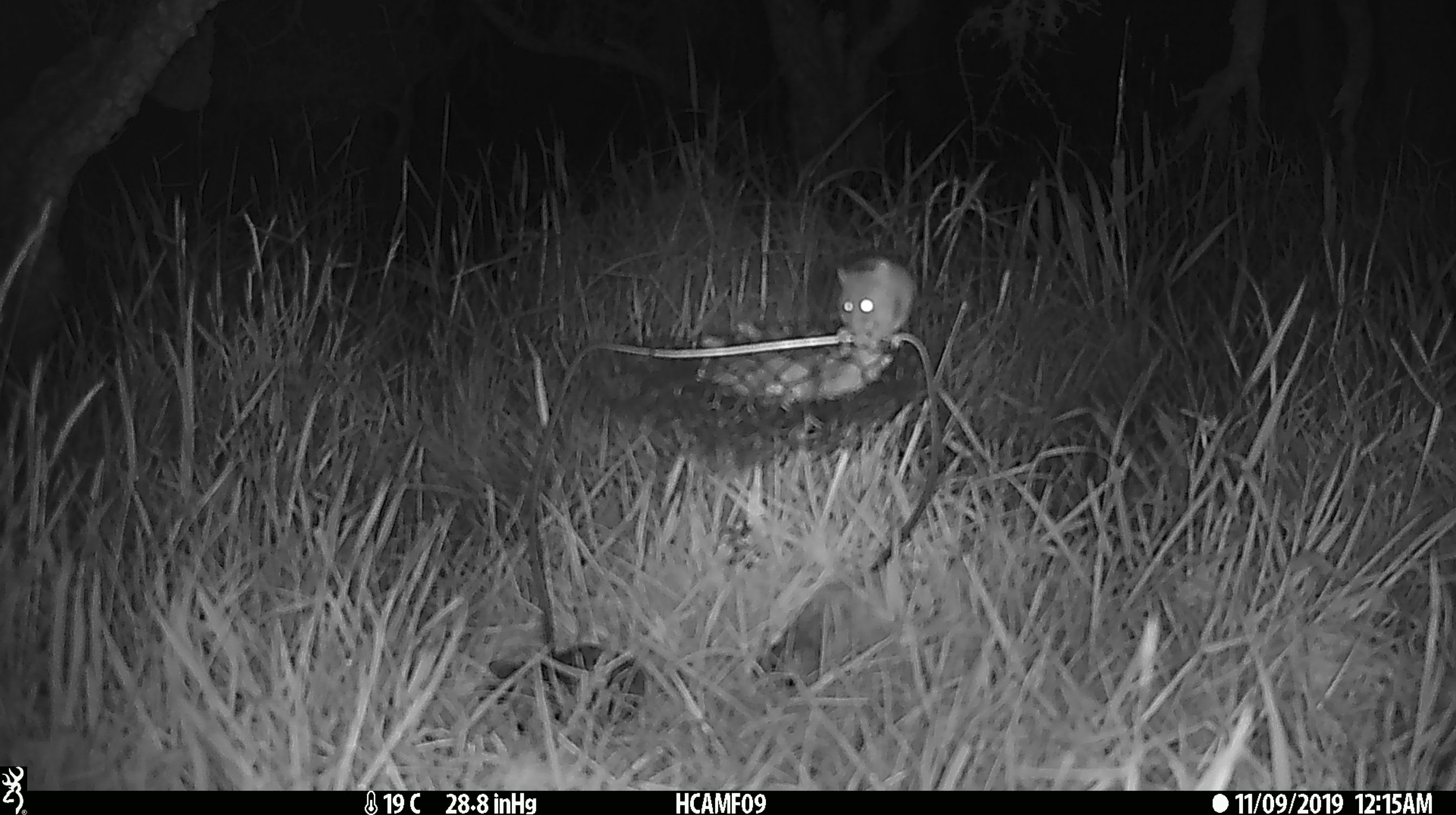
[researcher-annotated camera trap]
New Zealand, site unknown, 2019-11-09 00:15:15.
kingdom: Animalia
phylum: Chordata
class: Mammalia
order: Rodentia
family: Muridae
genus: Mus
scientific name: Mus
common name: mouse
Mouse (Mus).